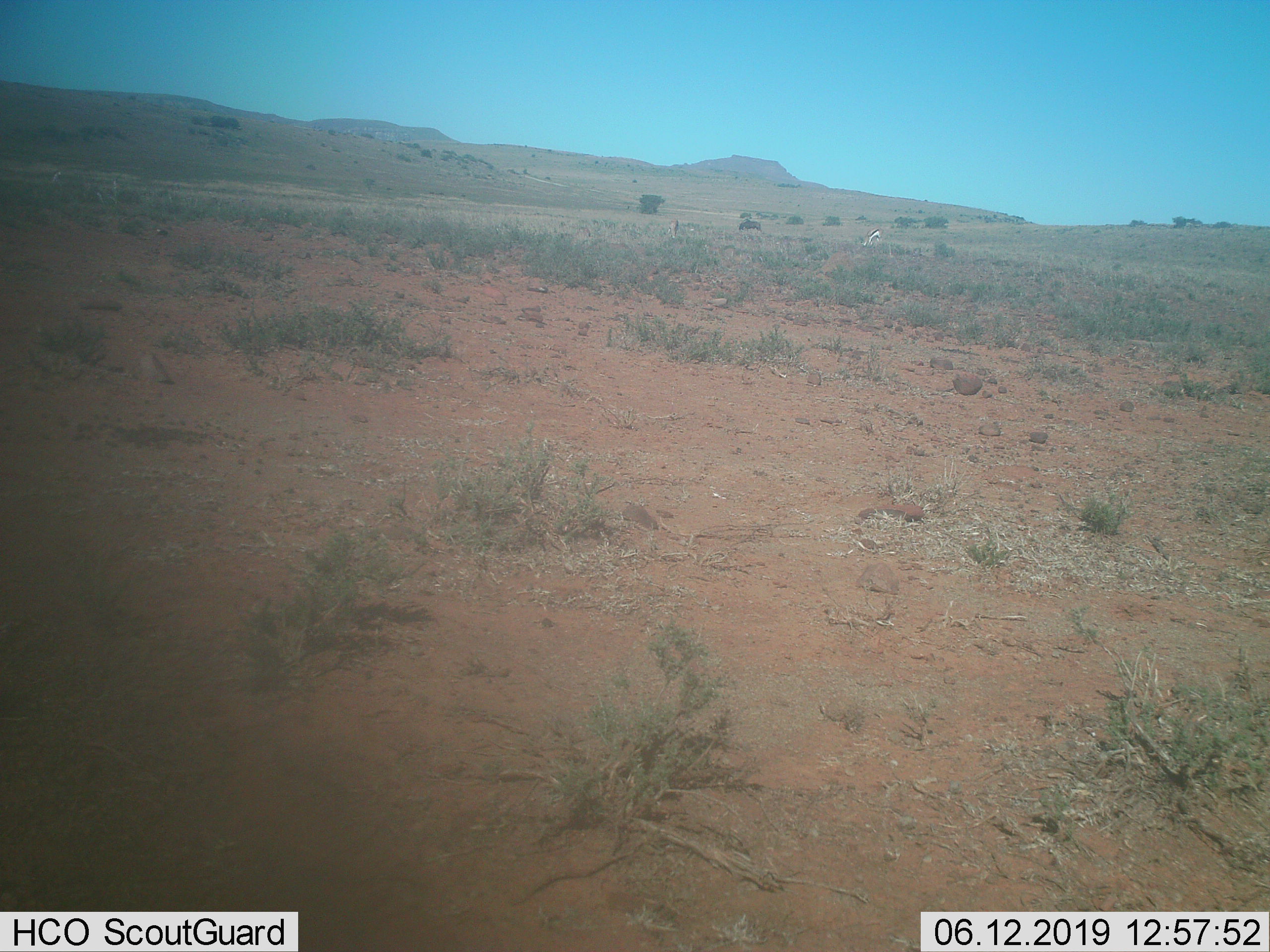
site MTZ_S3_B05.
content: unidentified animal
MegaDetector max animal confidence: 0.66